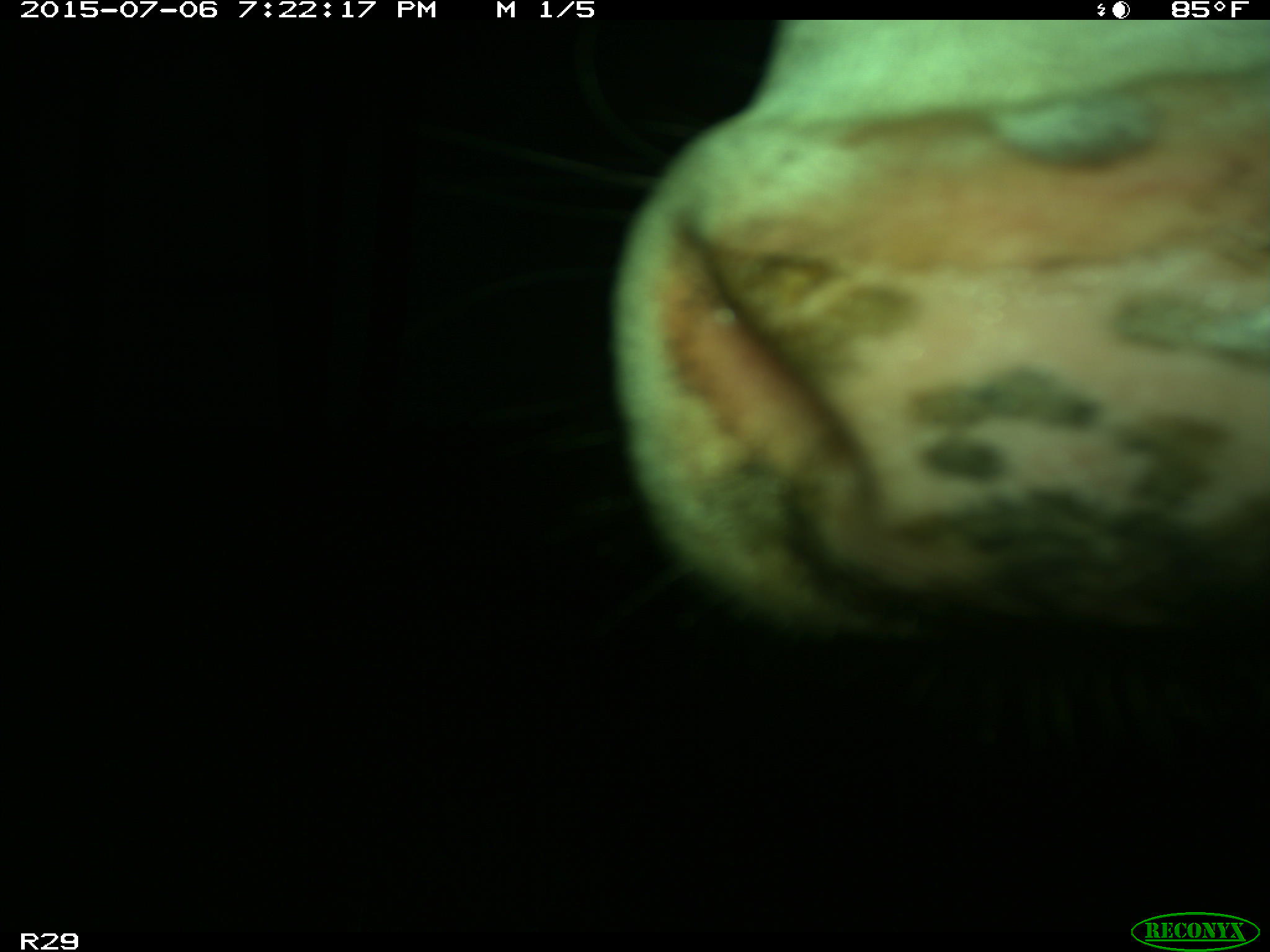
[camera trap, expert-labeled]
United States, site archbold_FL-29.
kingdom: Animalia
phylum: Chordata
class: Mammalia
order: Artiodactyla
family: Bovidae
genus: Bos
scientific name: Bos taurus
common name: domestic cow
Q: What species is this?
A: Bos taurus (domestic cow).